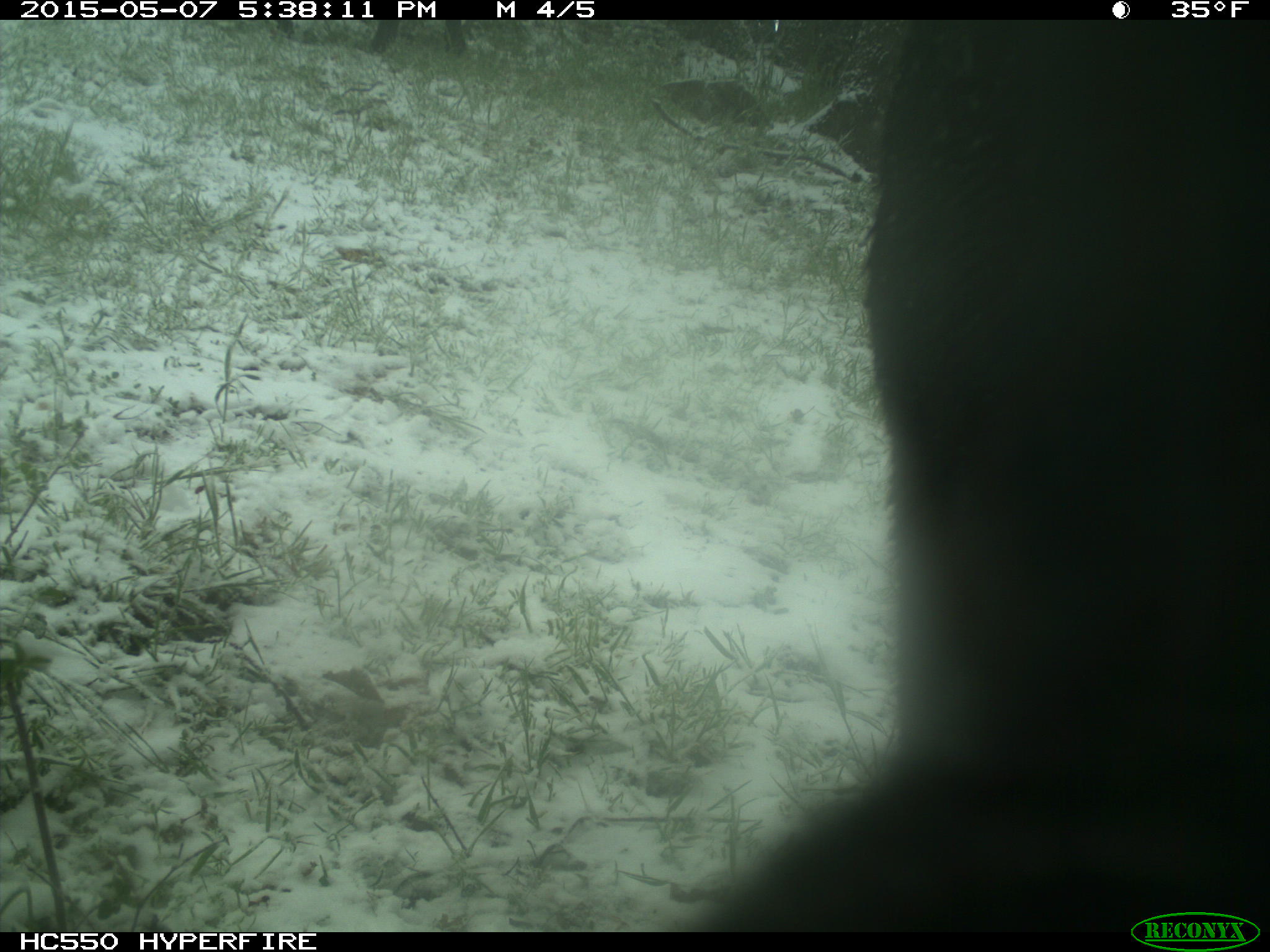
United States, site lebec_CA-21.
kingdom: Animalia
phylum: Chordata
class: Mammalia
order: Artiodactyla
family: Bovidae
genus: Bos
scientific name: Bos taurus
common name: domestic cow